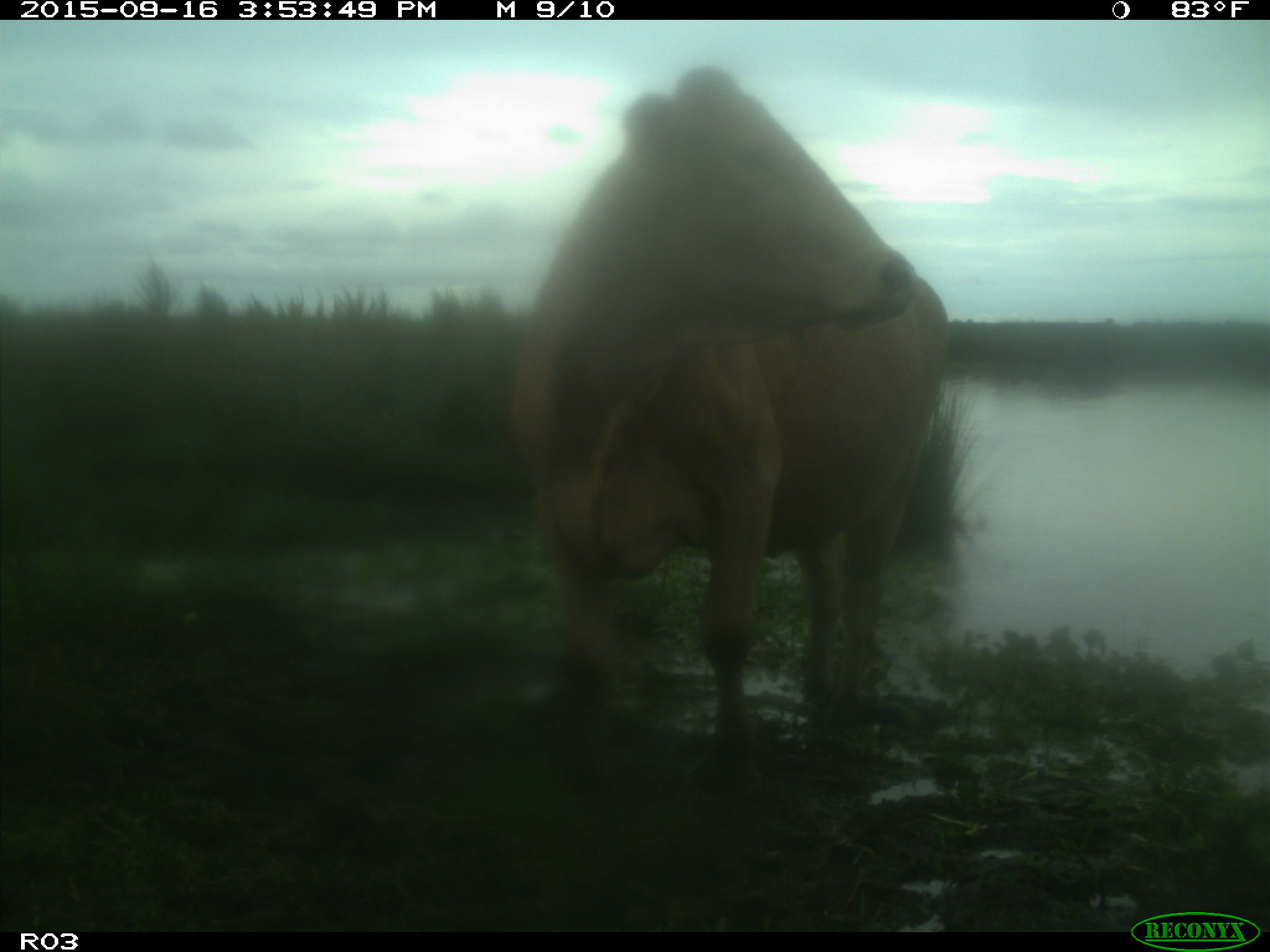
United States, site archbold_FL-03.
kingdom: Animalia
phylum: Chordata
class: Mammalia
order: Artiodactyla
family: Bovidae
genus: Bos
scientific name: Bos taurus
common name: domestic cow